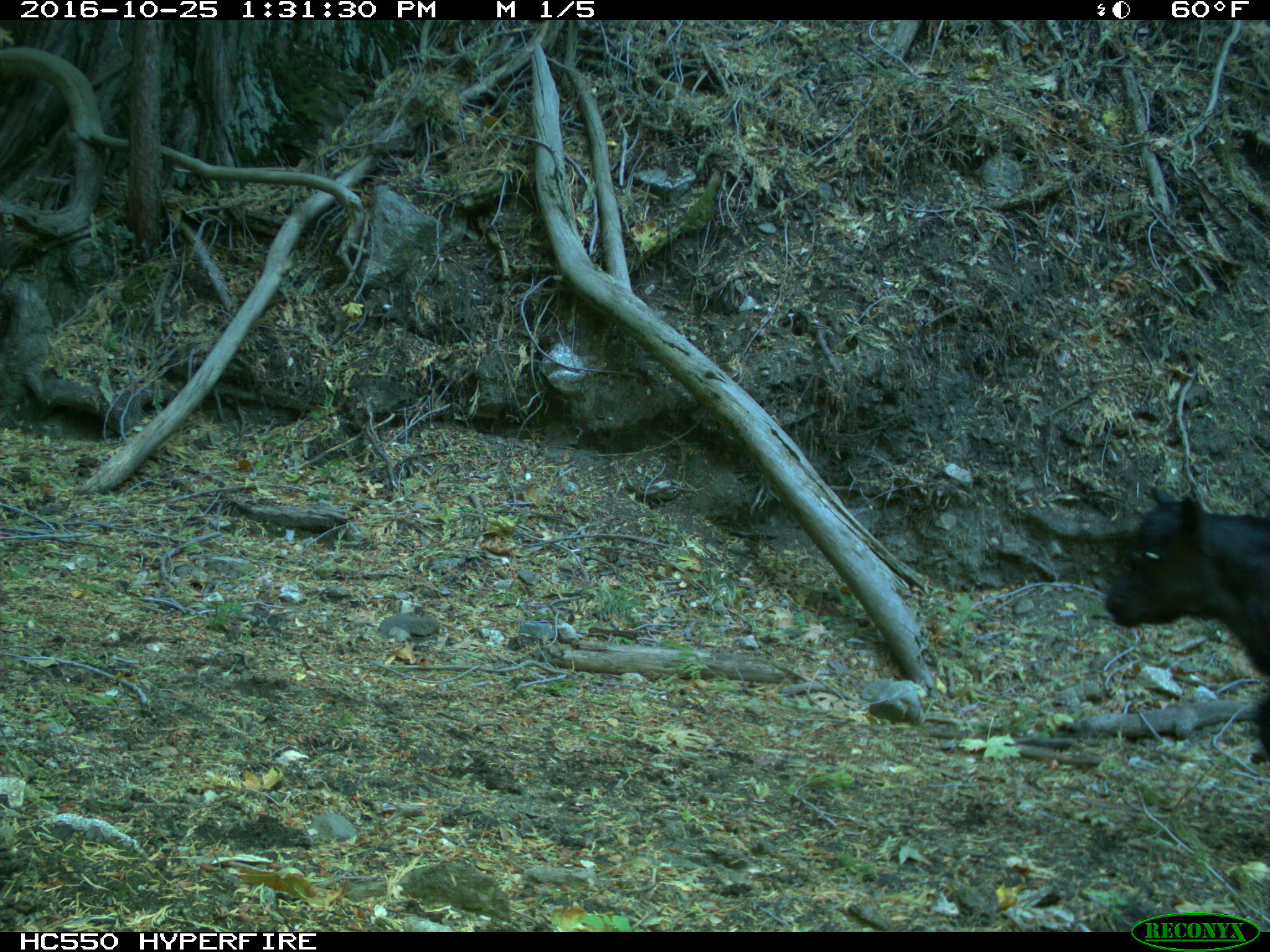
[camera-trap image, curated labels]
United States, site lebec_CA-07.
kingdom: Animalia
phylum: Chordata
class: Mammalia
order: Artiodactyla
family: Bovidae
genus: Bos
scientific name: Bos taurus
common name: domestic cow